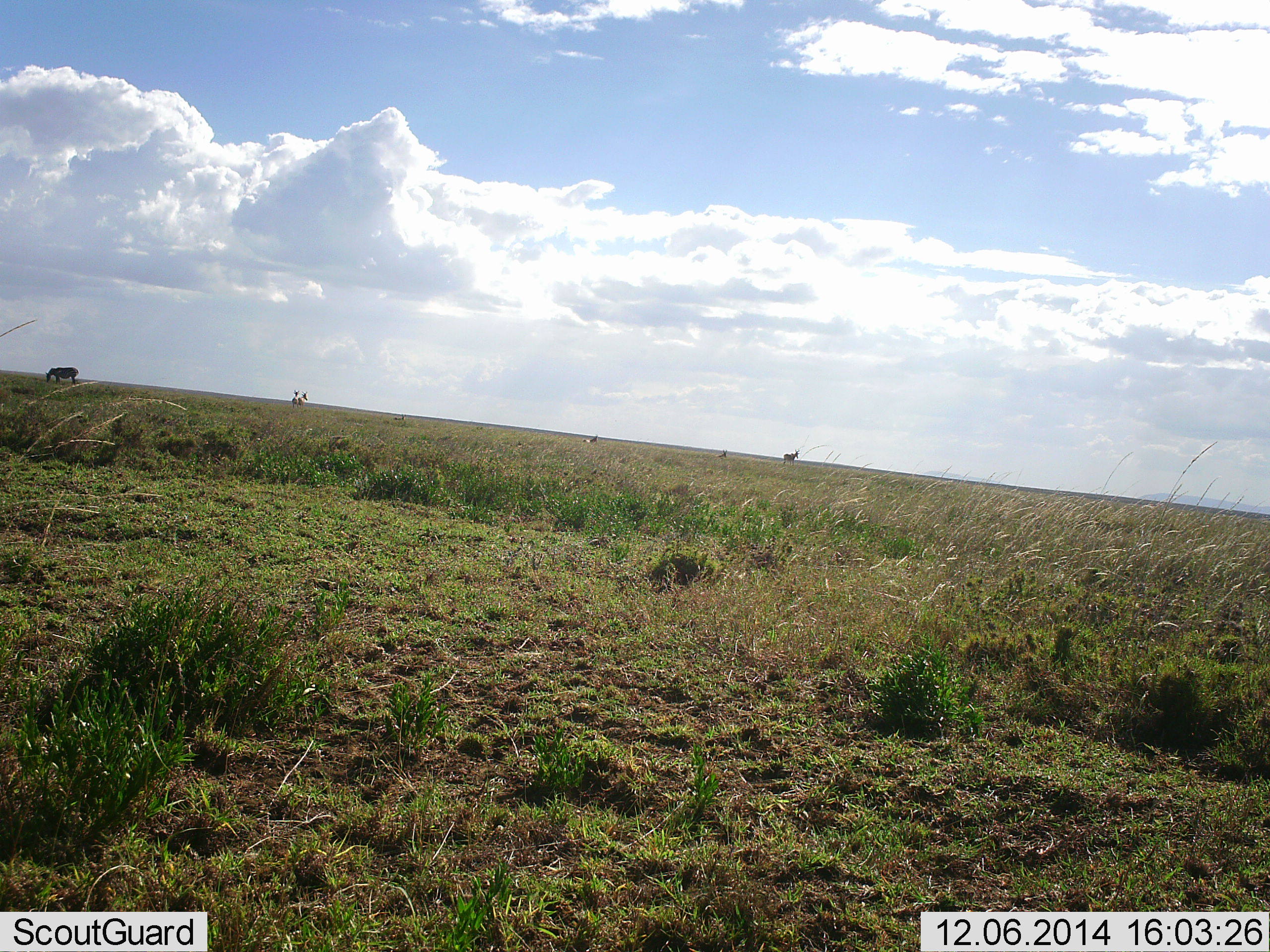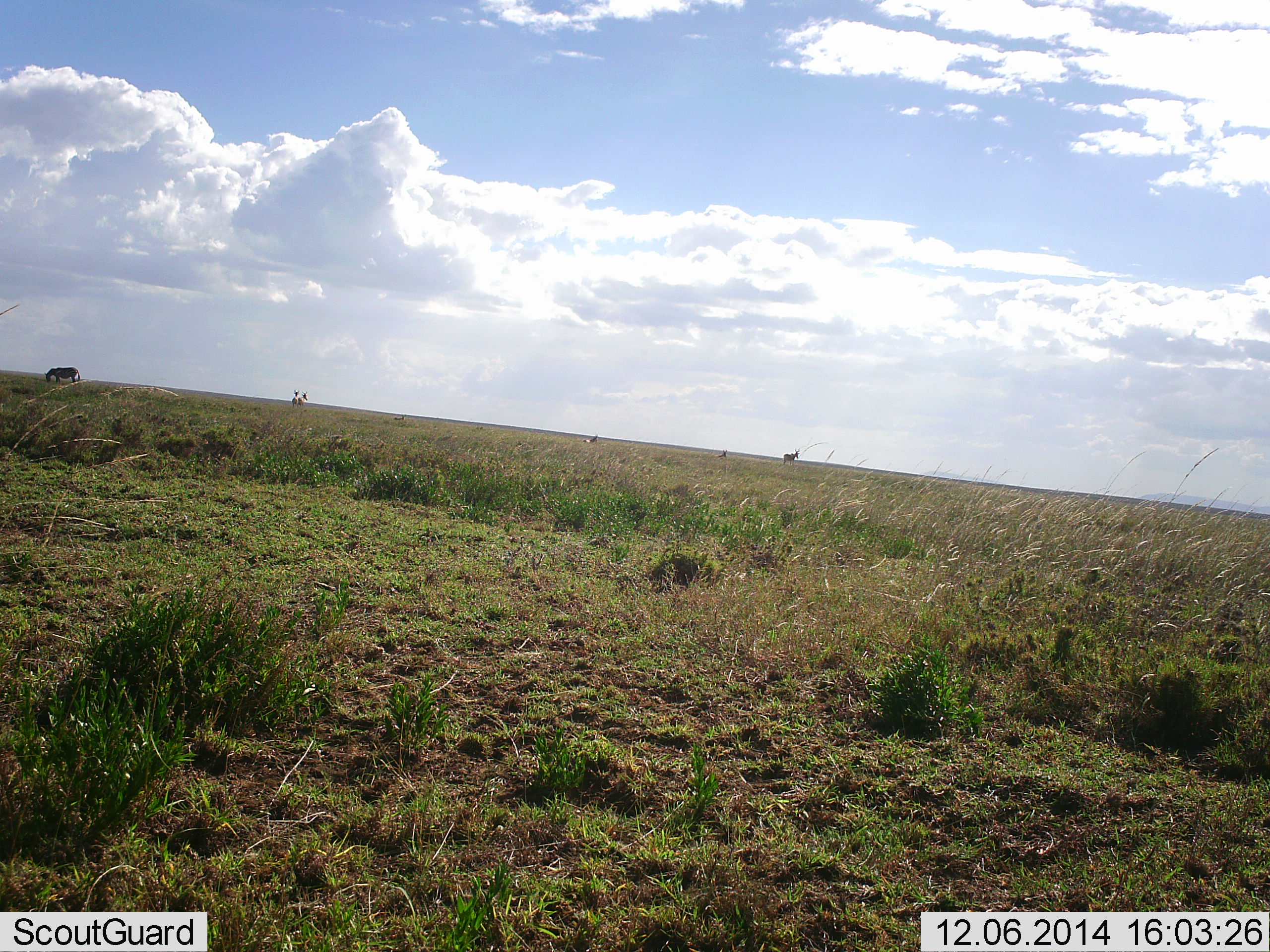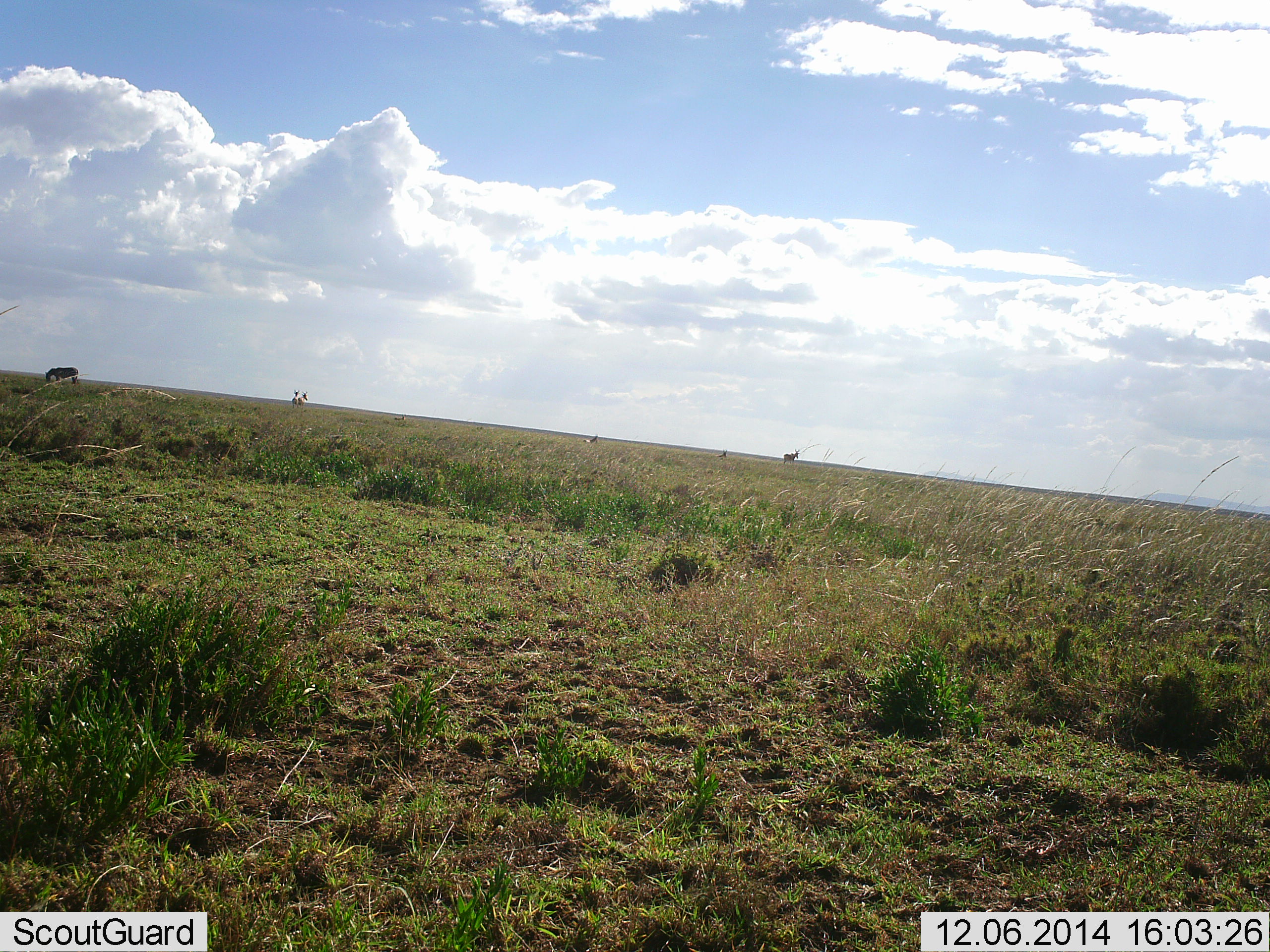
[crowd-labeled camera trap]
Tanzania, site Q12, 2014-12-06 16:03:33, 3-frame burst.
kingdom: Animalia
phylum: Chordata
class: Mammalia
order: Perissodactyla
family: Equidae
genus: Equus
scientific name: Equus quagga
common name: plains zebra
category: zebra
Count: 3.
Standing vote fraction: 70%.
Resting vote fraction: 10%.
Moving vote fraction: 0%.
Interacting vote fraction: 0%.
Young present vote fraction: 10%.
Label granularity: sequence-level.